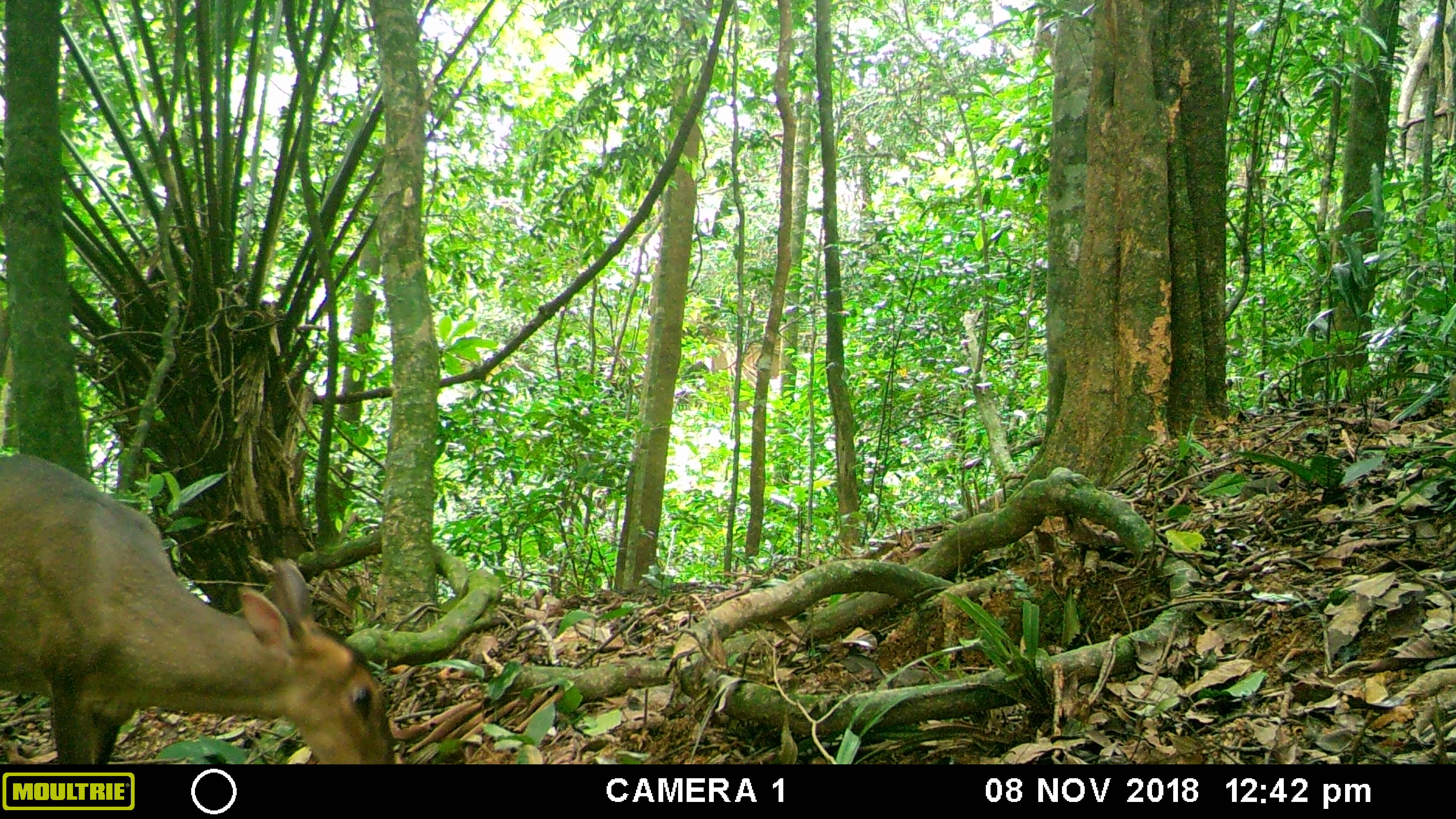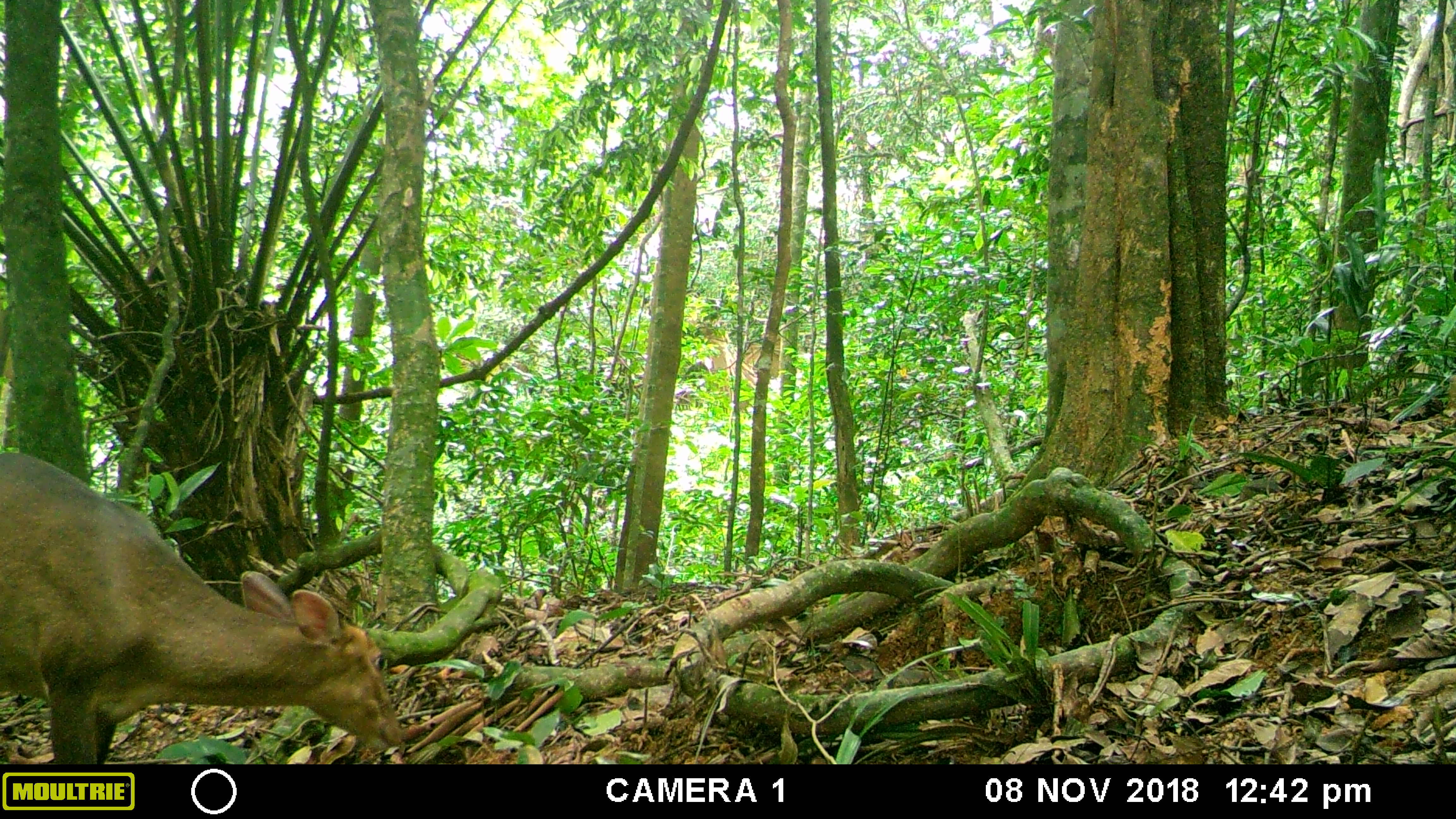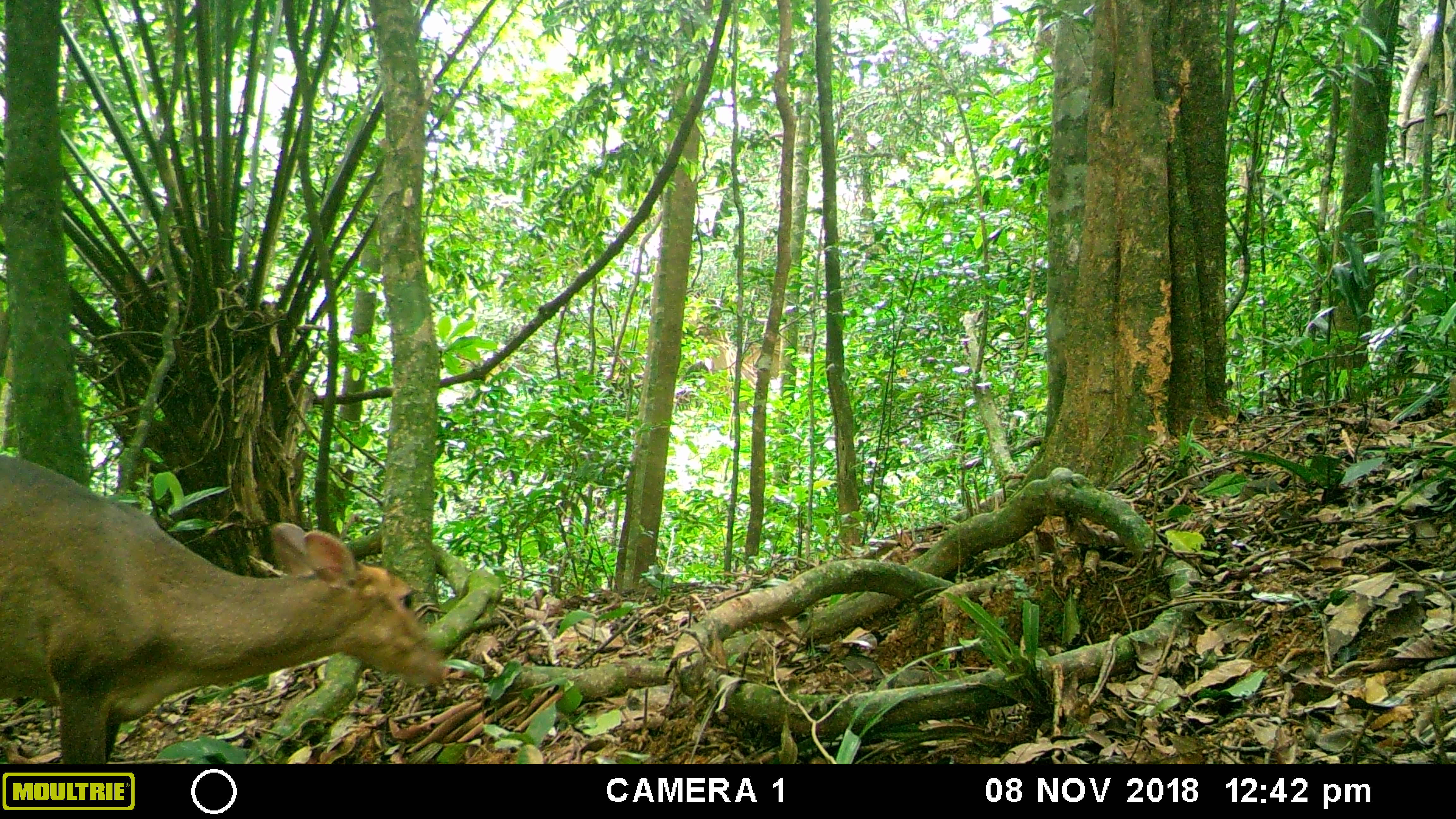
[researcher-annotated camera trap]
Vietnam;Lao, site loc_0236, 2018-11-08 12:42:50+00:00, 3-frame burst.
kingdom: Animalia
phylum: Chordata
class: Mammalia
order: Artiodactyla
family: Cervidae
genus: Muntiacus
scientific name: Muntiacus vuquangensis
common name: large-antlered muntjac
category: large antlered muntjac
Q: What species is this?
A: Large antlered muntjac (large-antlered muntjac) (Muntiacus vuquangensis).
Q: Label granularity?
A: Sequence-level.